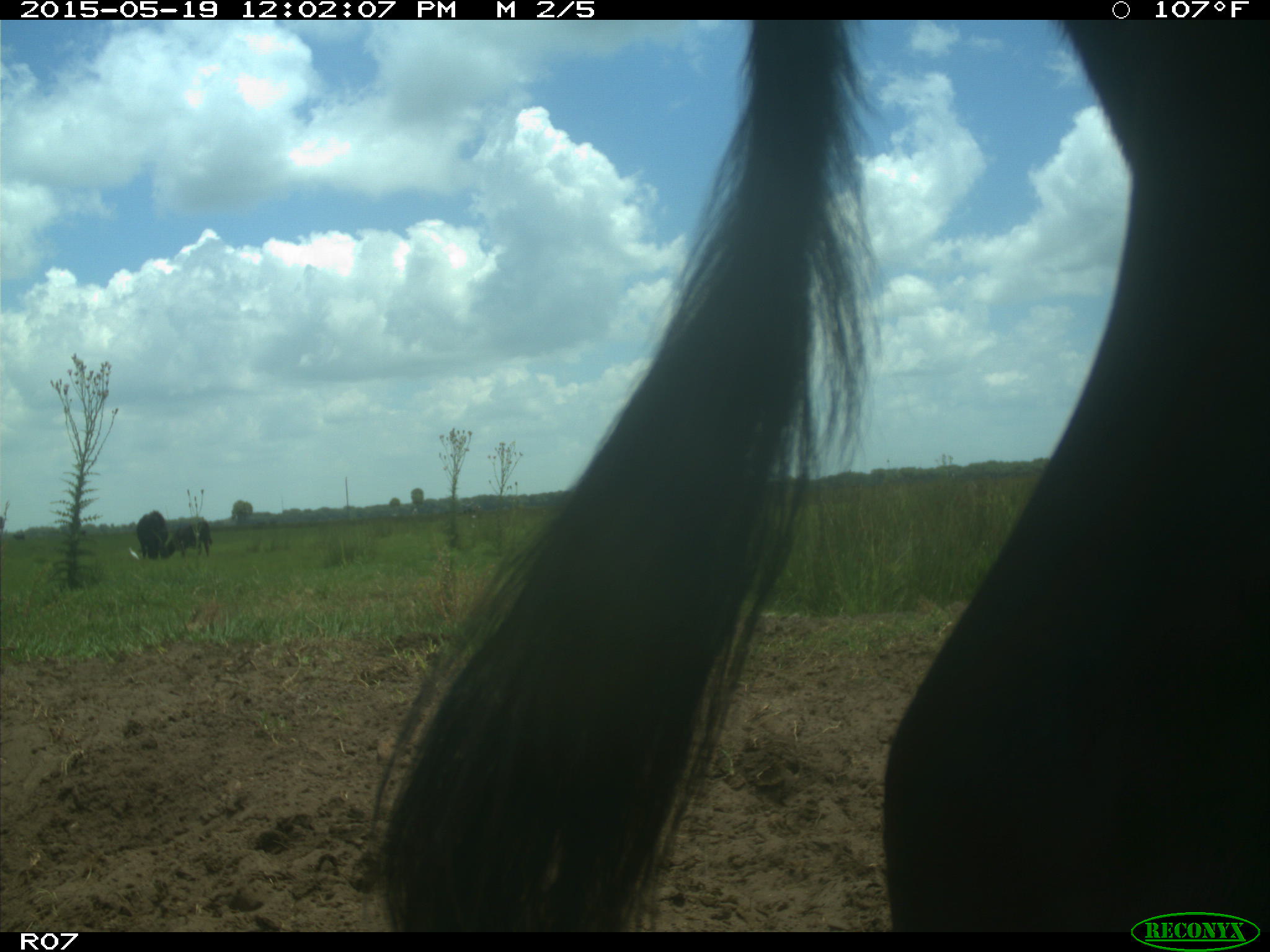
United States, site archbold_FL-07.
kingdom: Animalia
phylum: Chordata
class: Mammalia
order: Artiodactyla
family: Bovidae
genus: Bos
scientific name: Bos taurus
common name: domestic cow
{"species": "Bos taurus (domestic cow)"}